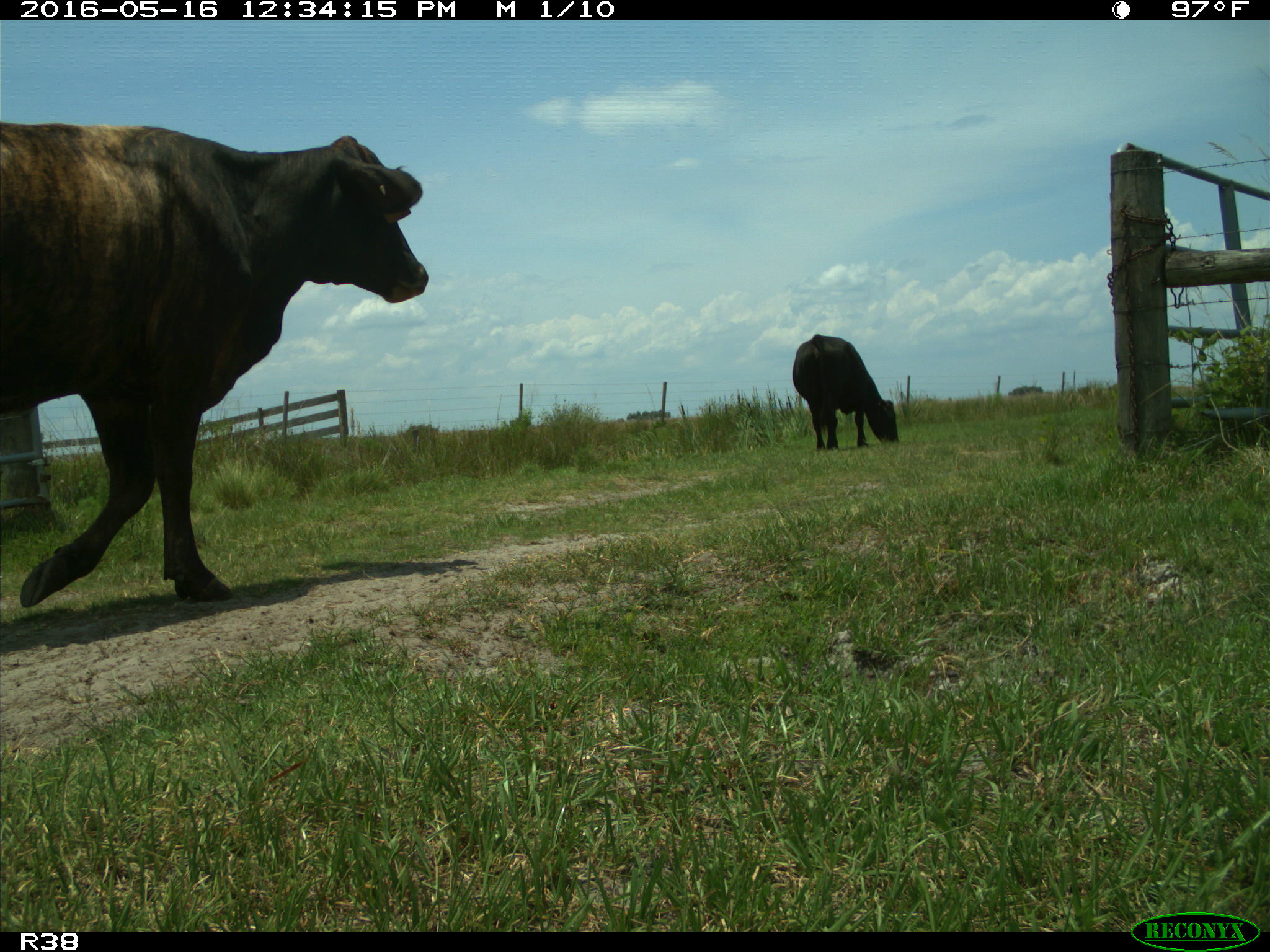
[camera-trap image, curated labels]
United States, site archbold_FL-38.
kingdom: Animalia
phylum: Chordata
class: Mammalia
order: Artiodactyla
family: Bovidae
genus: Bos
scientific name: Bos taurus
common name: domestic cow